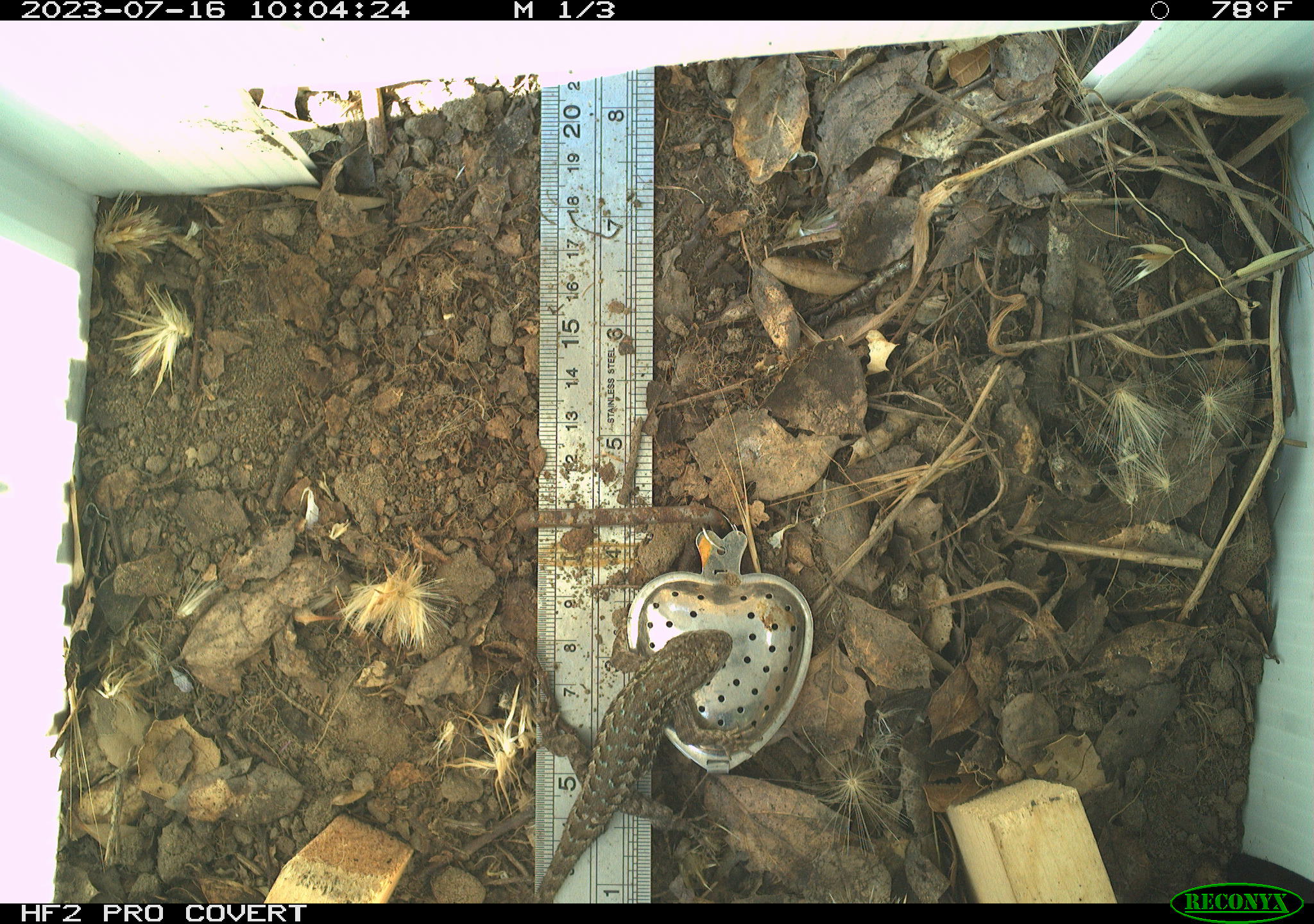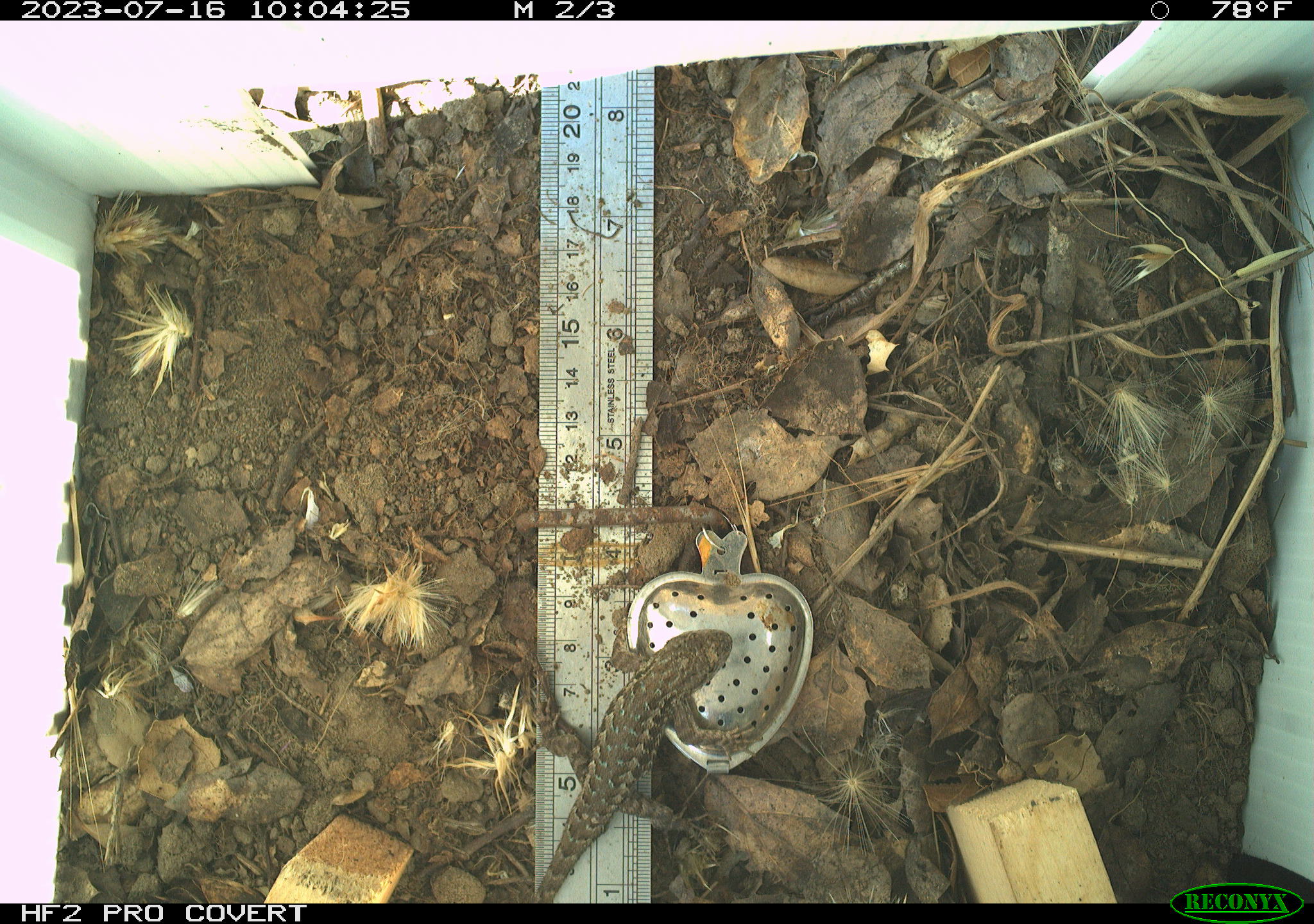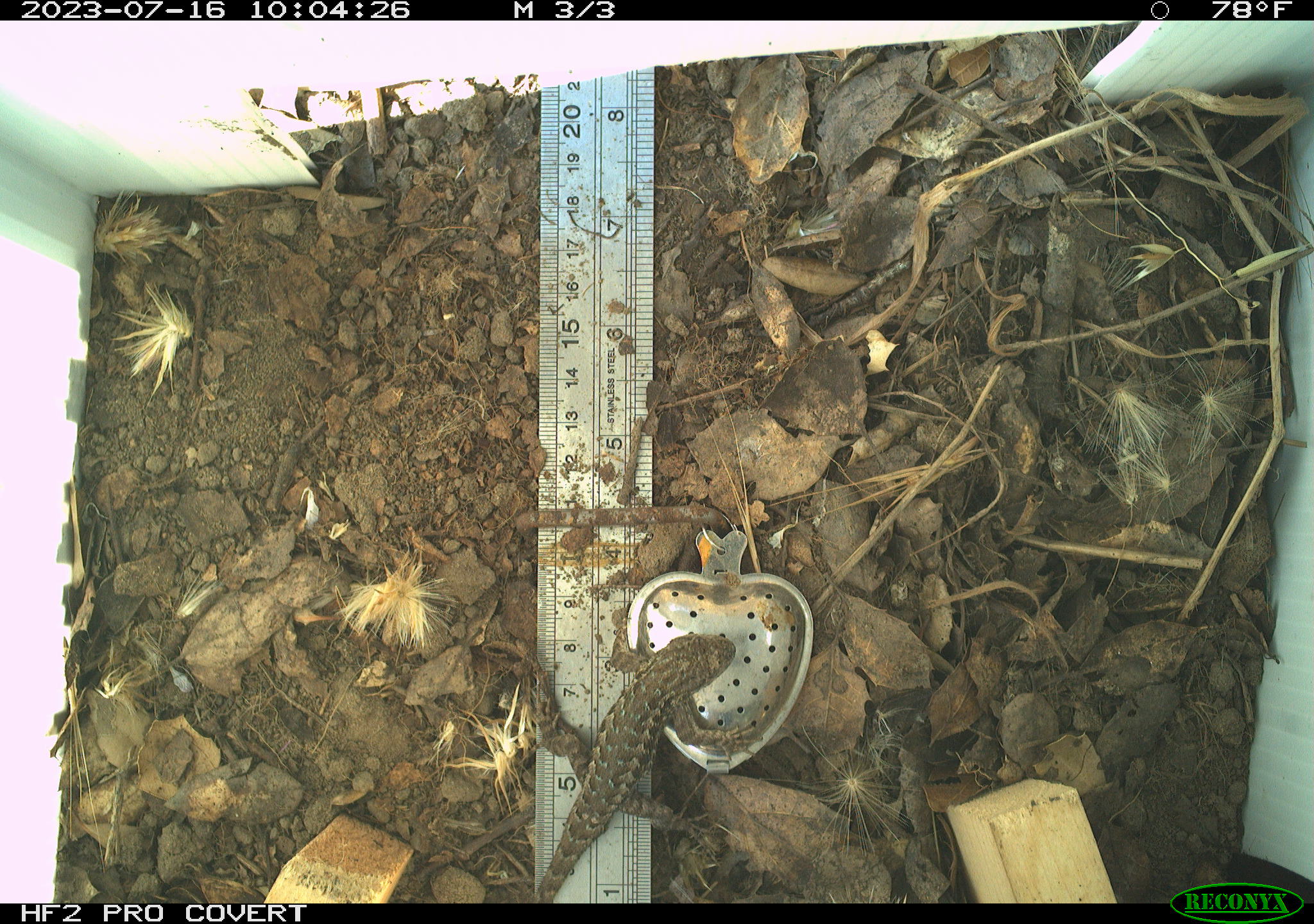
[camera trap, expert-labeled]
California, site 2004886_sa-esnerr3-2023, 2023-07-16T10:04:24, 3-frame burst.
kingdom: Animalia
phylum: Chordata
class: Reptilia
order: Squamata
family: Phrynosomatidae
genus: Sceloporus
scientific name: Sceloporus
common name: spiny lizards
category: sceloporus species